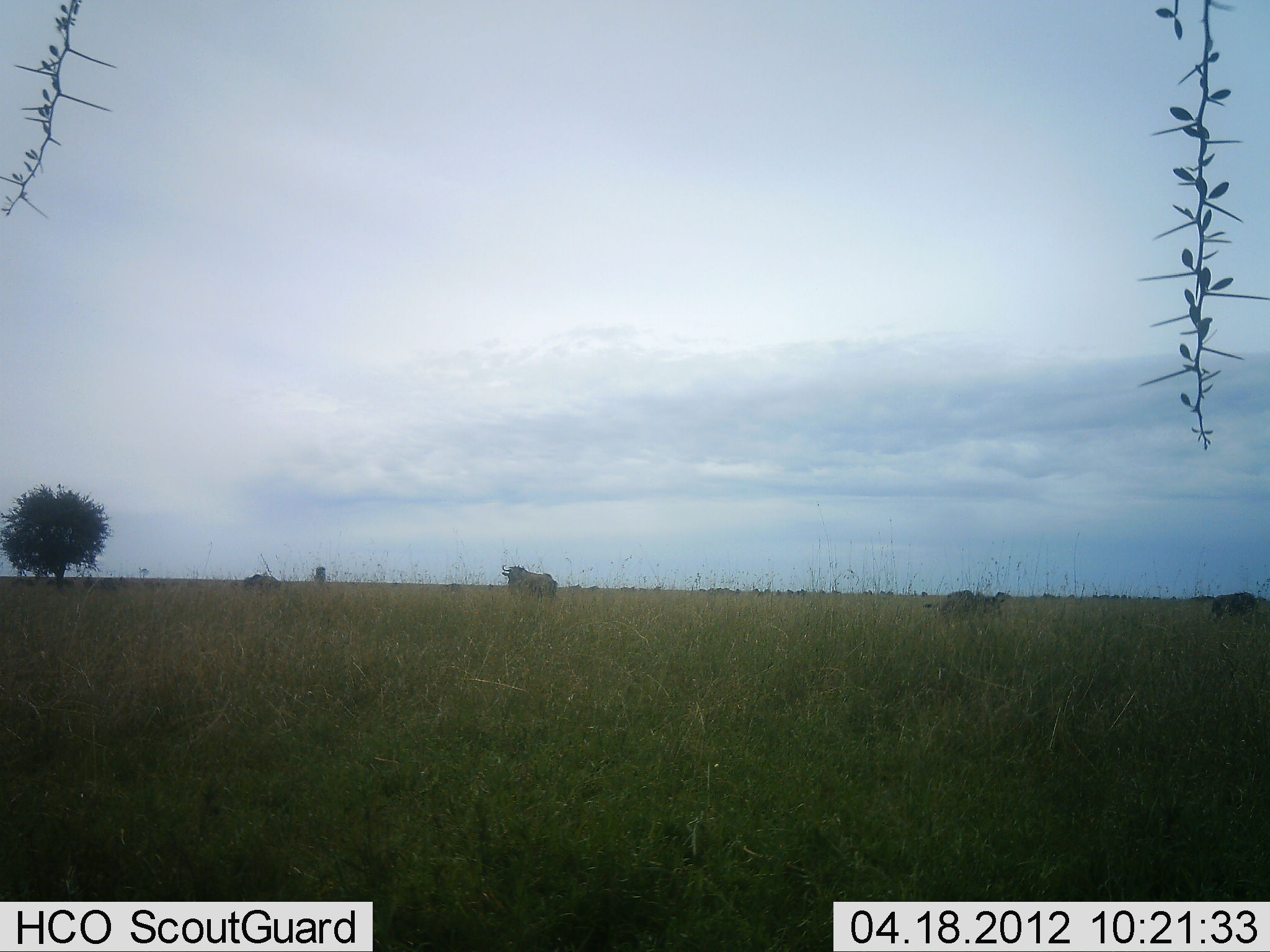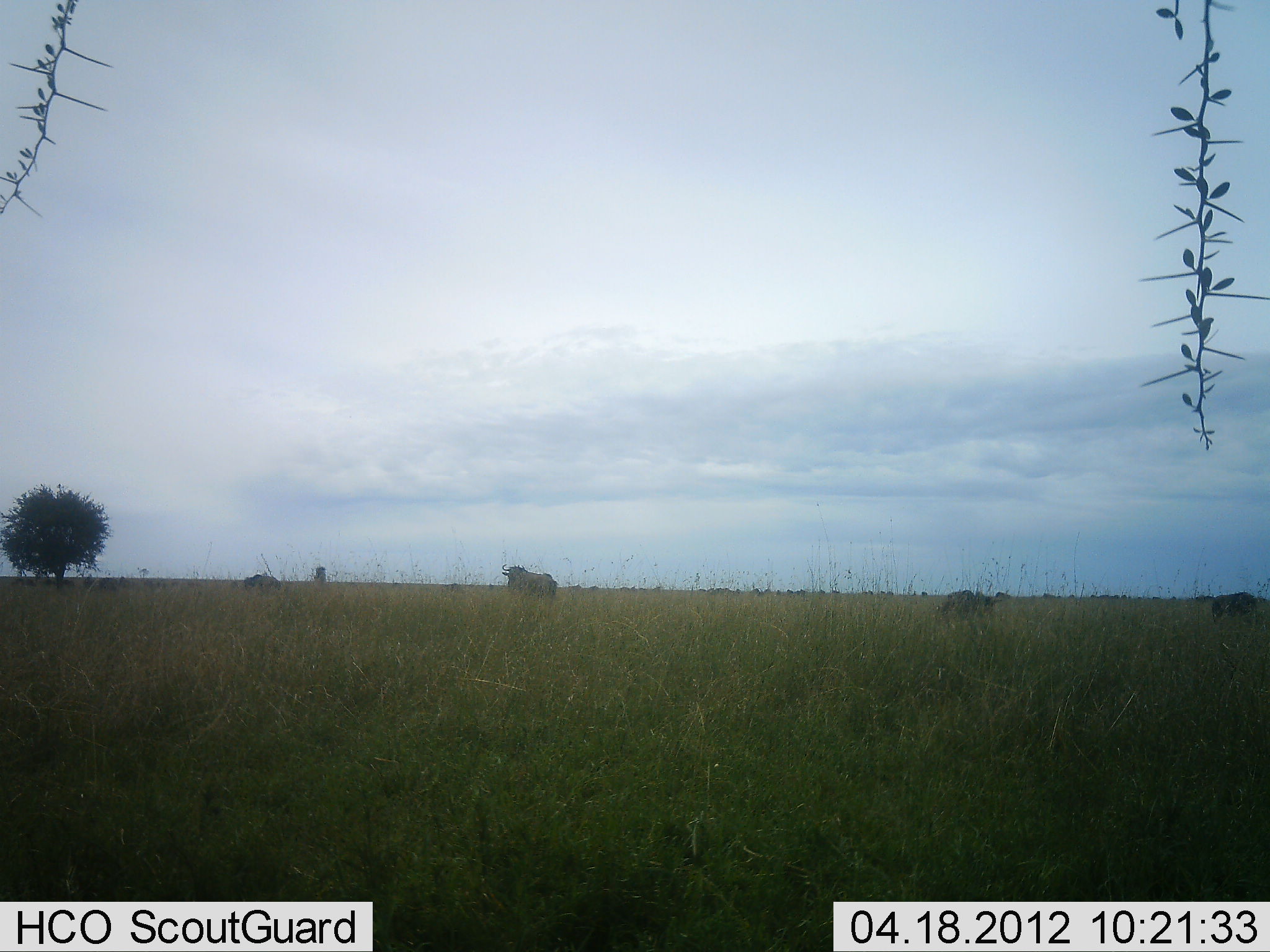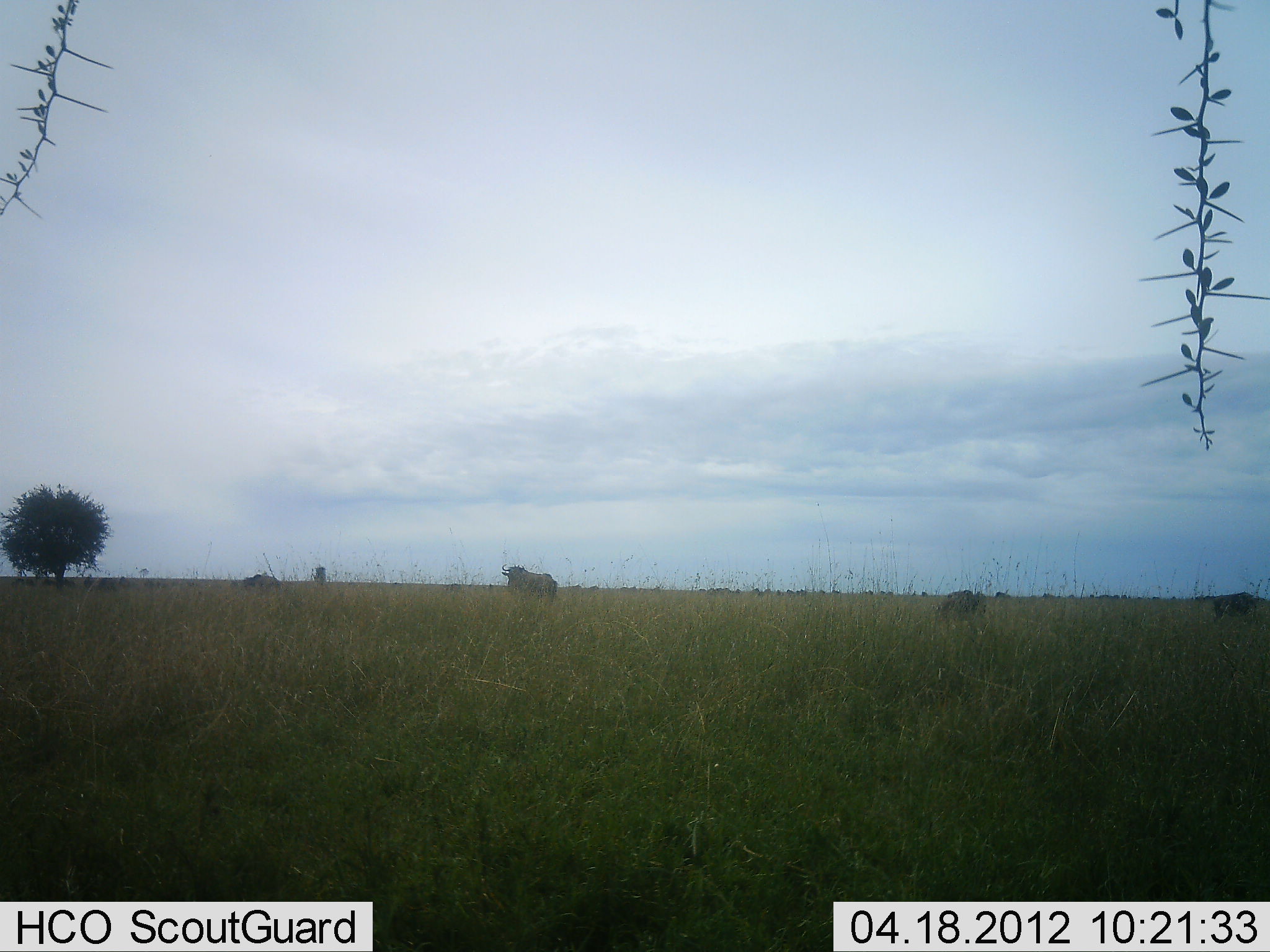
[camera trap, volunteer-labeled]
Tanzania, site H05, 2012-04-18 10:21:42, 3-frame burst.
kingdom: Animalia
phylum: Chordata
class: Mammalia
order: Artiodactyla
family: Bovidae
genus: Connochaetes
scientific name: Connochaetes taurinus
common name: blue wildebeest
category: wildebeest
Wildebeest (blue wildebeest) (Connochaetes taurinus), count 4. Behavior (volunteer vote fractions): standing 77%, resting 0%, moving 8%, interacting 0%. Young present (vote fraction): 0%. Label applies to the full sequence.